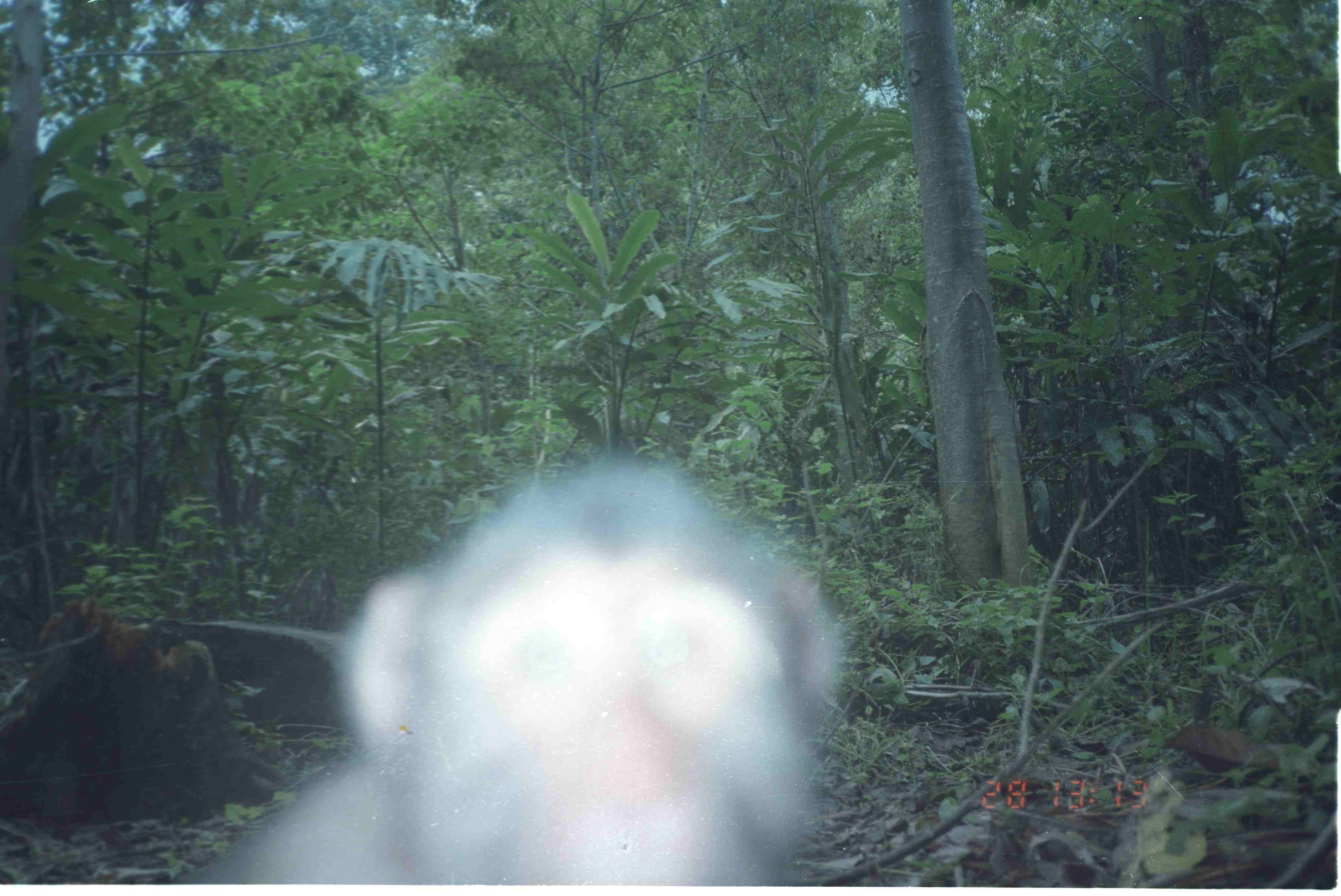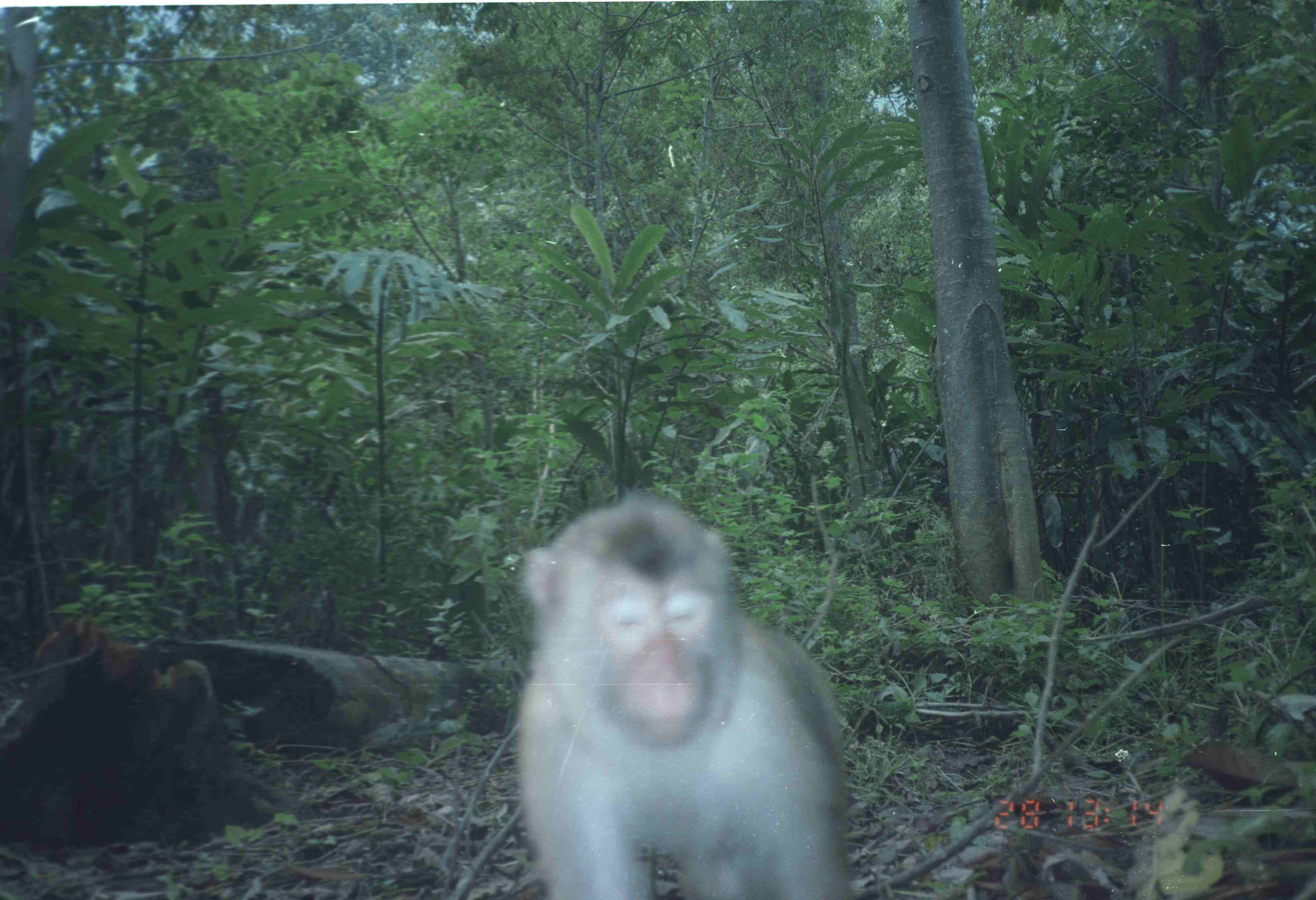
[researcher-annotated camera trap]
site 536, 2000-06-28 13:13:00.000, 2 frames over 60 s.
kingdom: Animalia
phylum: Chordata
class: Mammalia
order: Primates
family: Cercopithecidae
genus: Macaca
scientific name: Macaca nemestrina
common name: southern pig-tailed macaque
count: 1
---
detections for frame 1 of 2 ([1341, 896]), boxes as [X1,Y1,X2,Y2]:
macaca nemestrina: [253,451,847,884]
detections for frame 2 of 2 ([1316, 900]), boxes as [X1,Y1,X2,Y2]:
macaca nemestrina: [515,494,855,897]